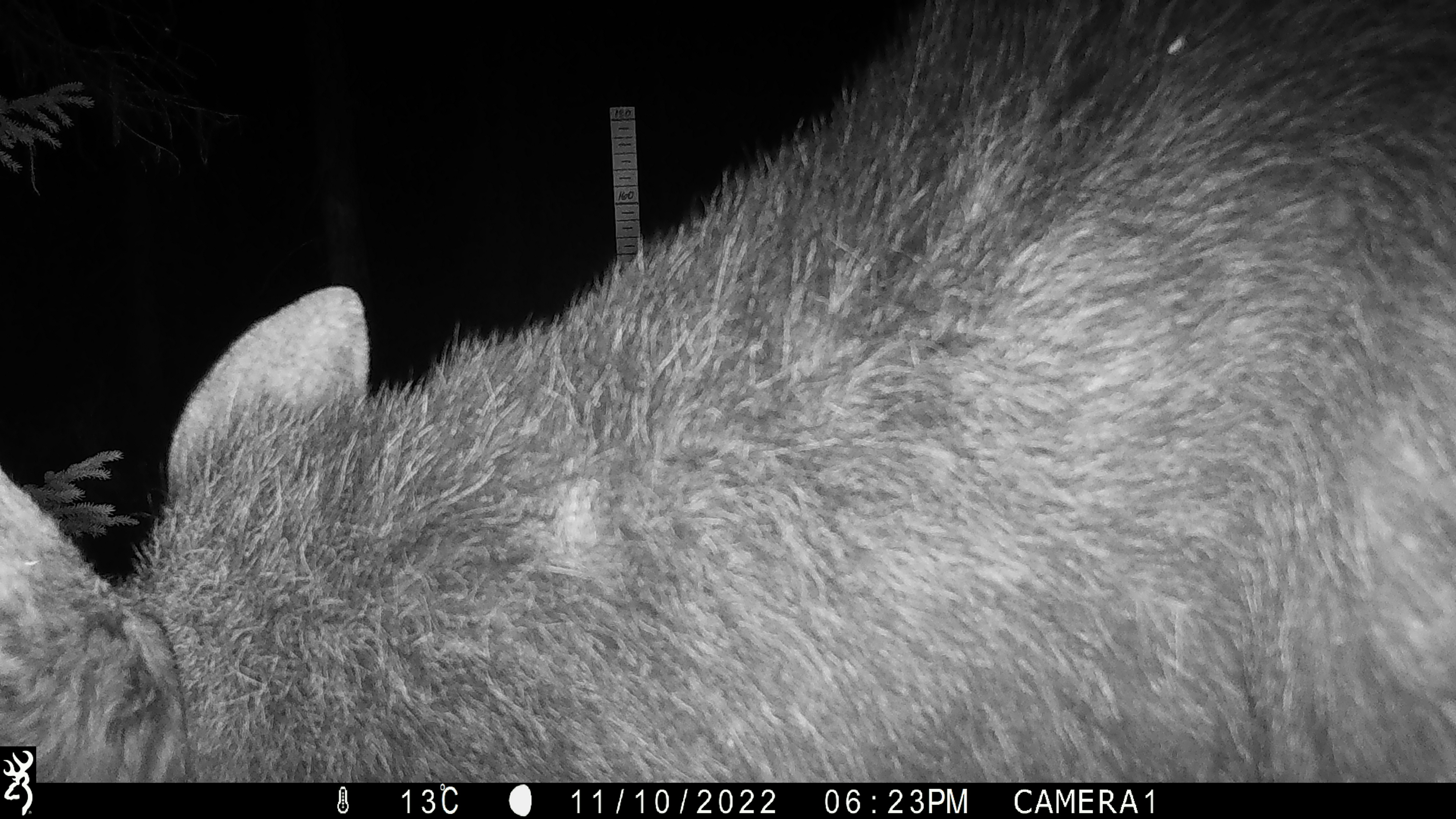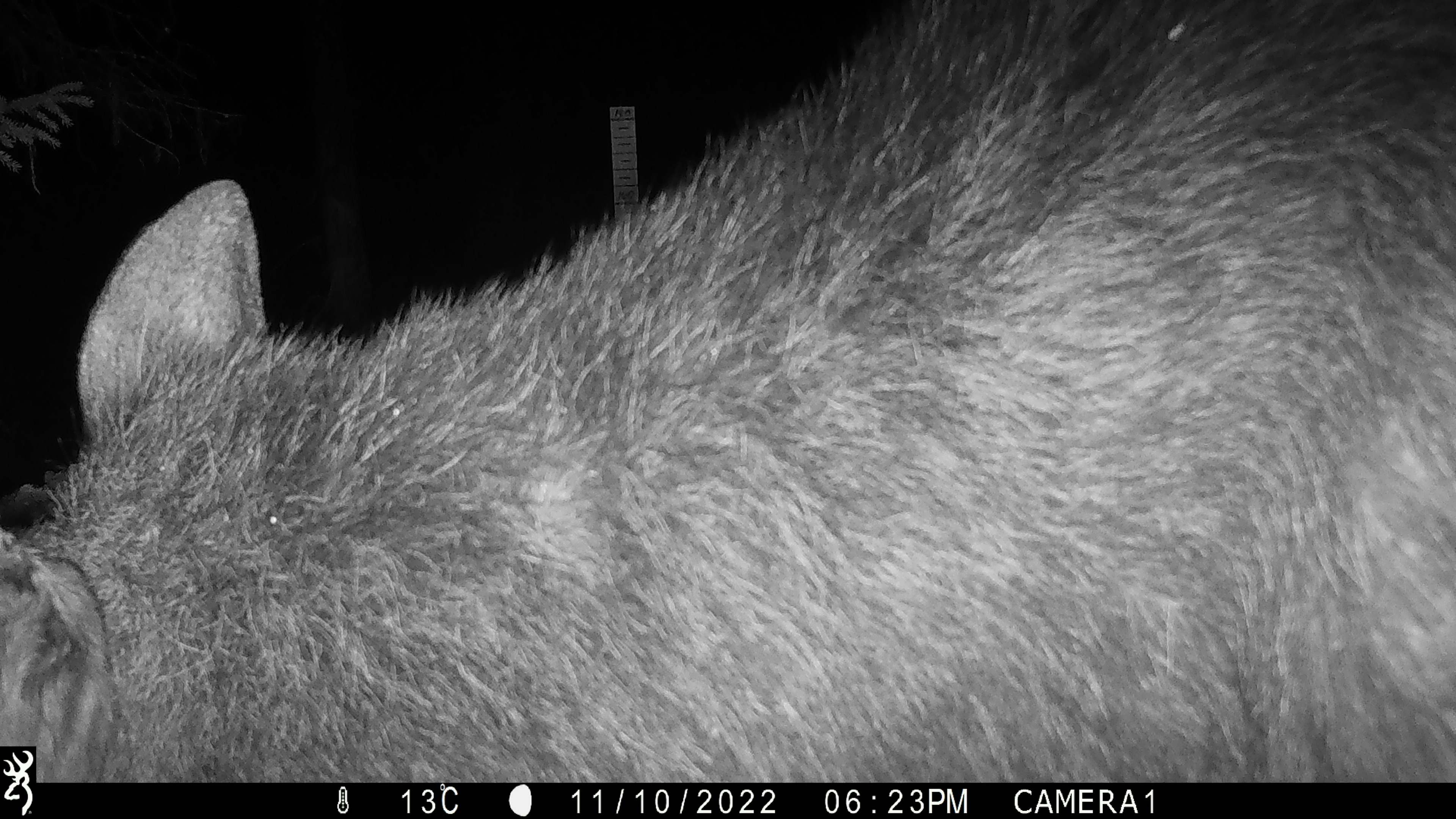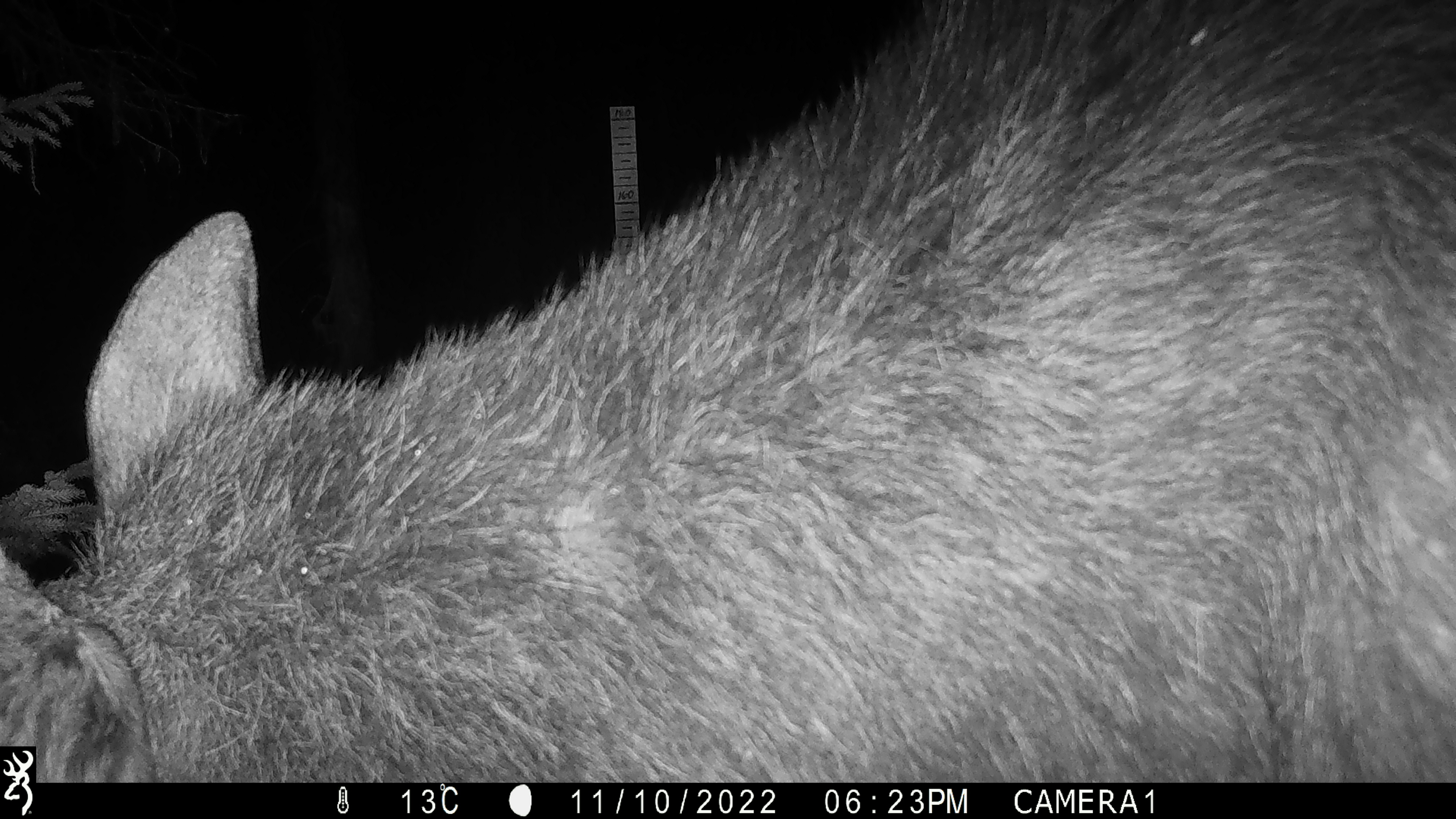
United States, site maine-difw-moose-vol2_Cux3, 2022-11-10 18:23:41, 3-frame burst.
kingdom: Animalia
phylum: Chordata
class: Mammalia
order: Artiodactyla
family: Cervidae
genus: Alces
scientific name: Alces alces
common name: moose